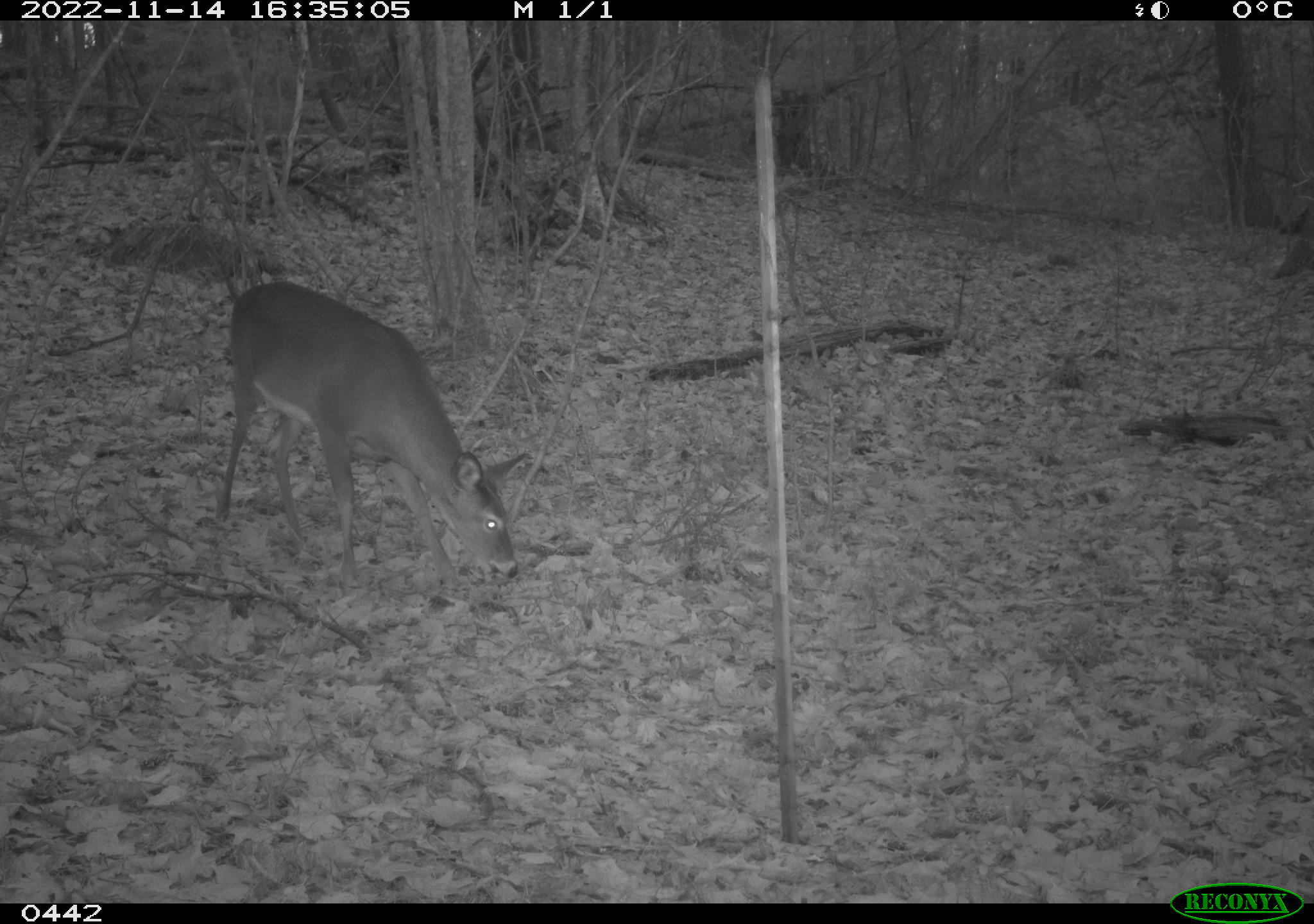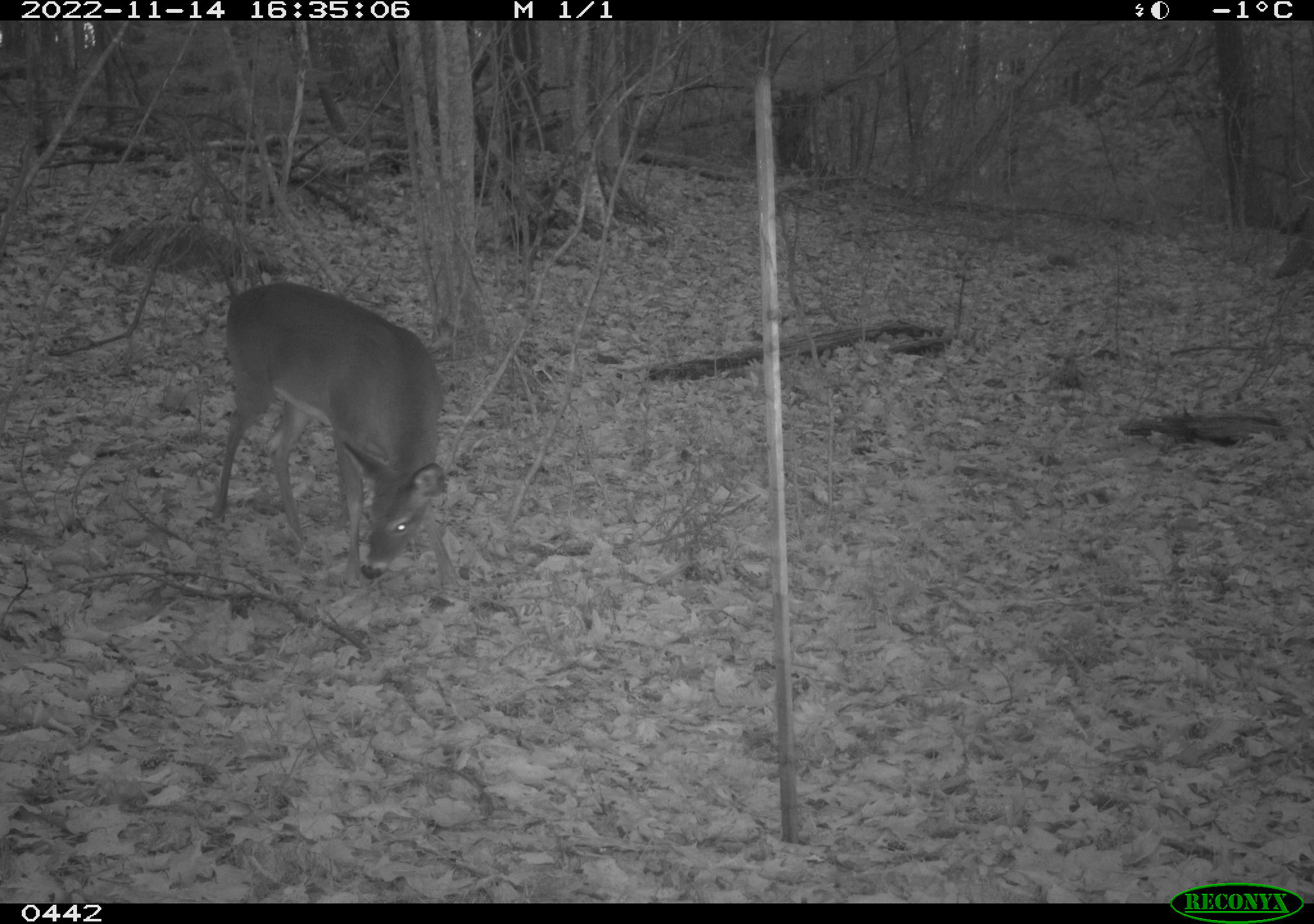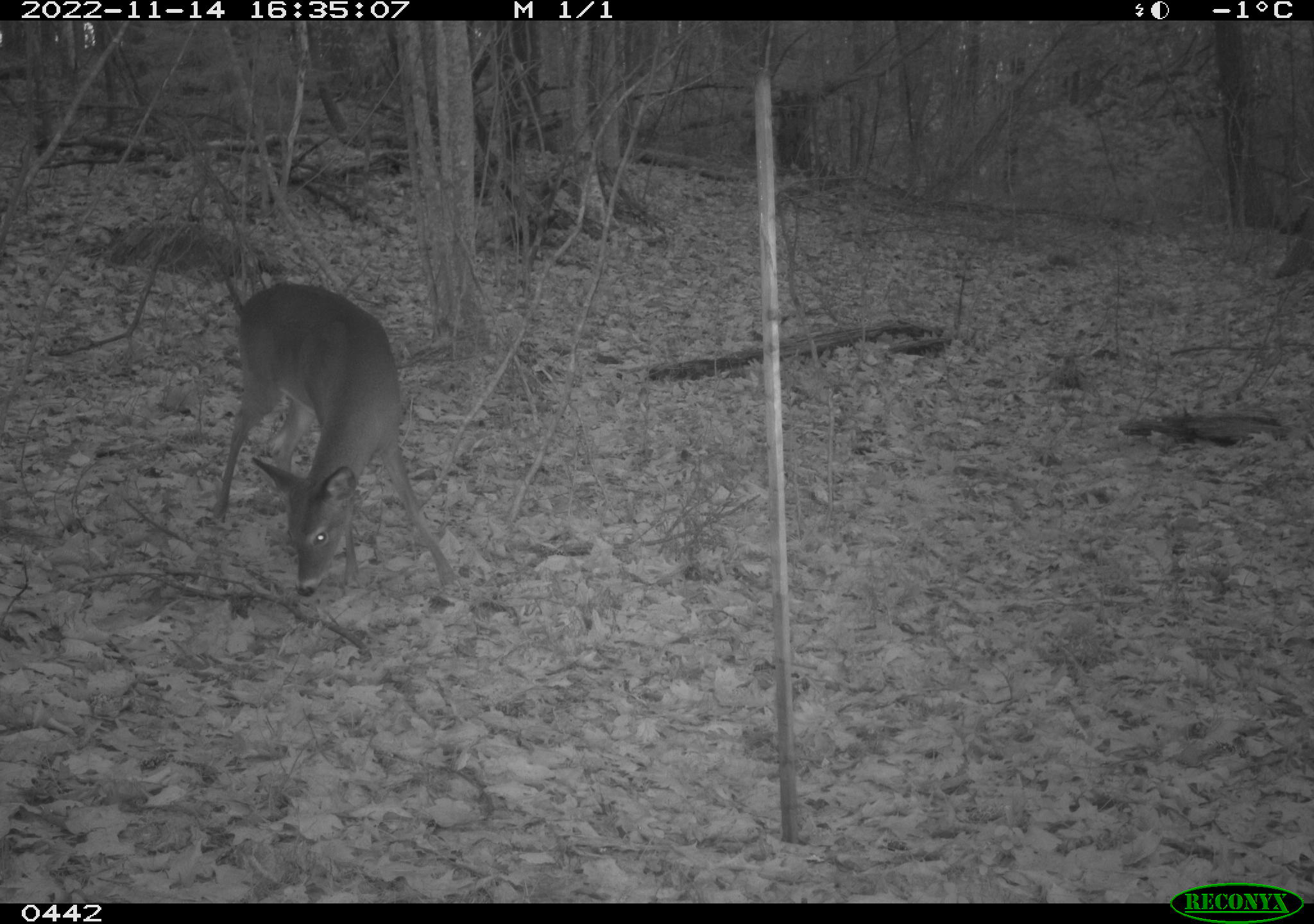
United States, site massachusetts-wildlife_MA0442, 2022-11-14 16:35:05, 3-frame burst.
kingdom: Animalia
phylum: Chordata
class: Mammalia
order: Artiodactyla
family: Cervidae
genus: Odocoileus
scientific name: Odocoileus virginianus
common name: white-tailed deer